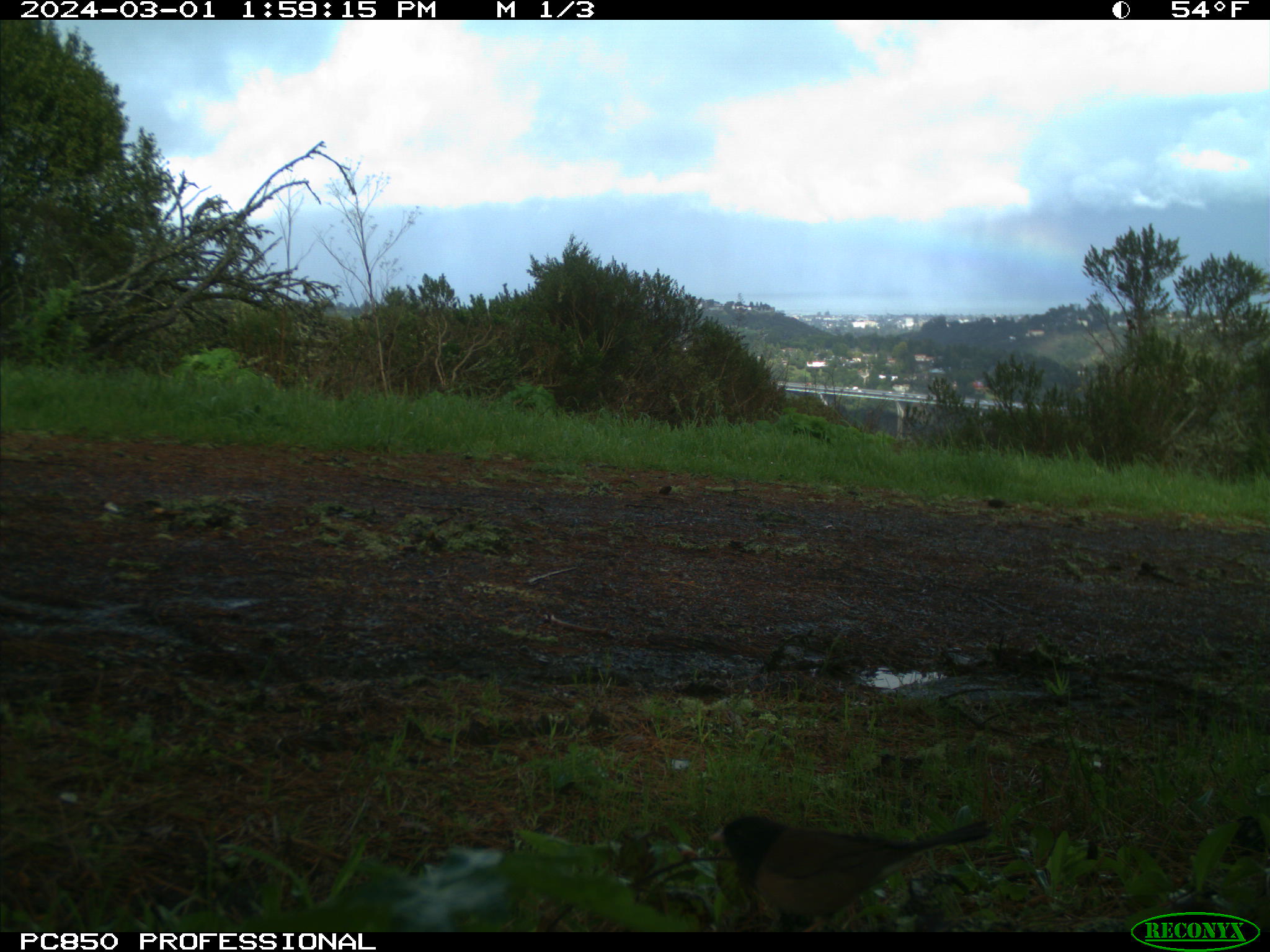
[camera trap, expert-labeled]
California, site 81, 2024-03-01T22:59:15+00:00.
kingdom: Animalia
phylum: Chordata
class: Aves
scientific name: Aves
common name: bird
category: unknown bird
Unknown bird (bird) (Aves).